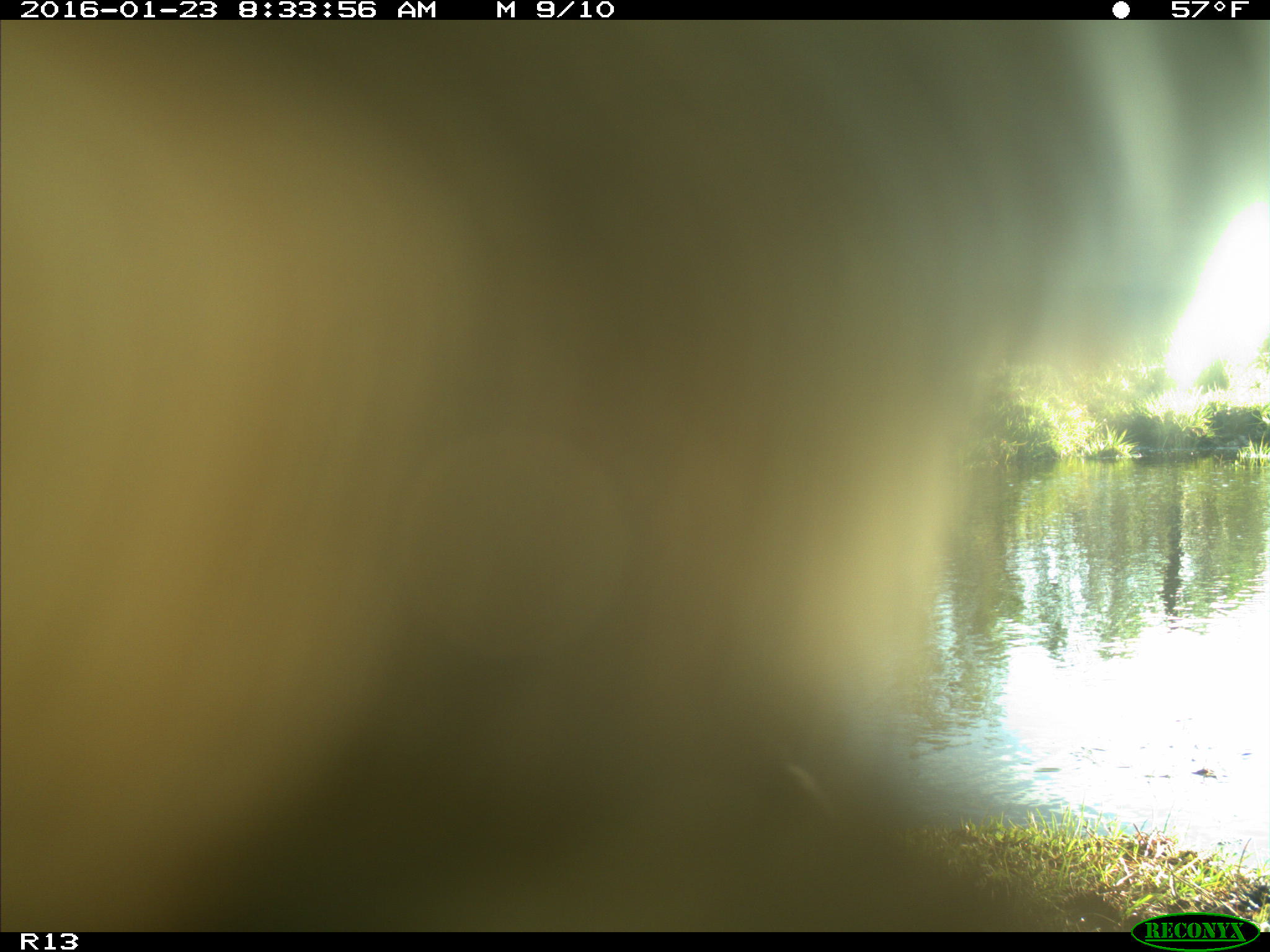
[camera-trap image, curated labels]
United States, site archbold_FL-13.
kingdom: Animalia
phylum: Chordata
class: Mammalia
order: Artiodactyla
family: Bovidae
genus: Bos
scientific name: Bos taurus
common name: domestic cow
Bos taurus (domestic cow).